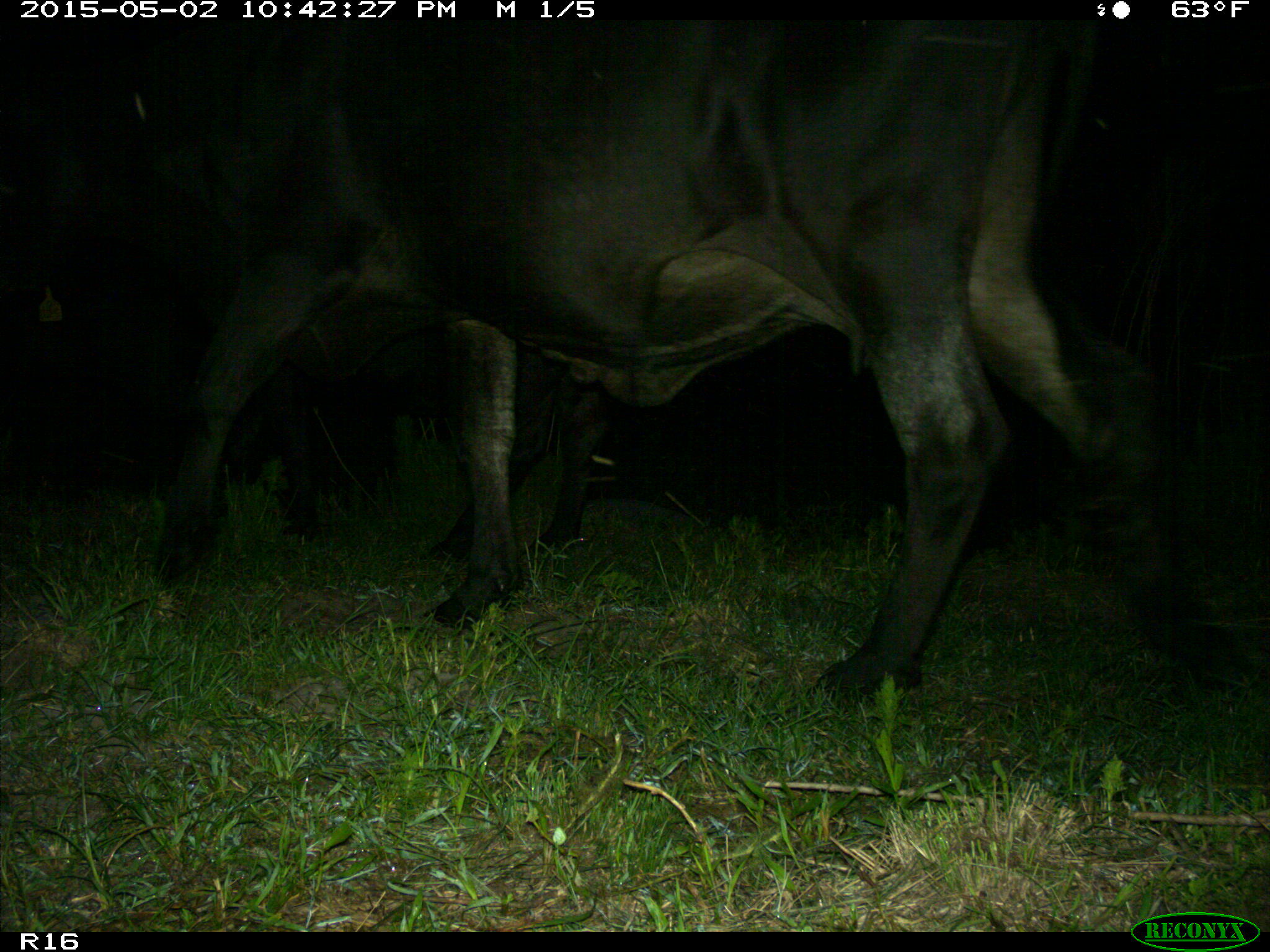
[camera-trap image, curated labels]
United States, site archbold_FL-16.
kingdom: Animalia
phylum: Chordata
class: Mammalia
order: Artiodactyla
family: Bovidae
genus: Bos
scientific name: Bos taurus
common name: domestic cow